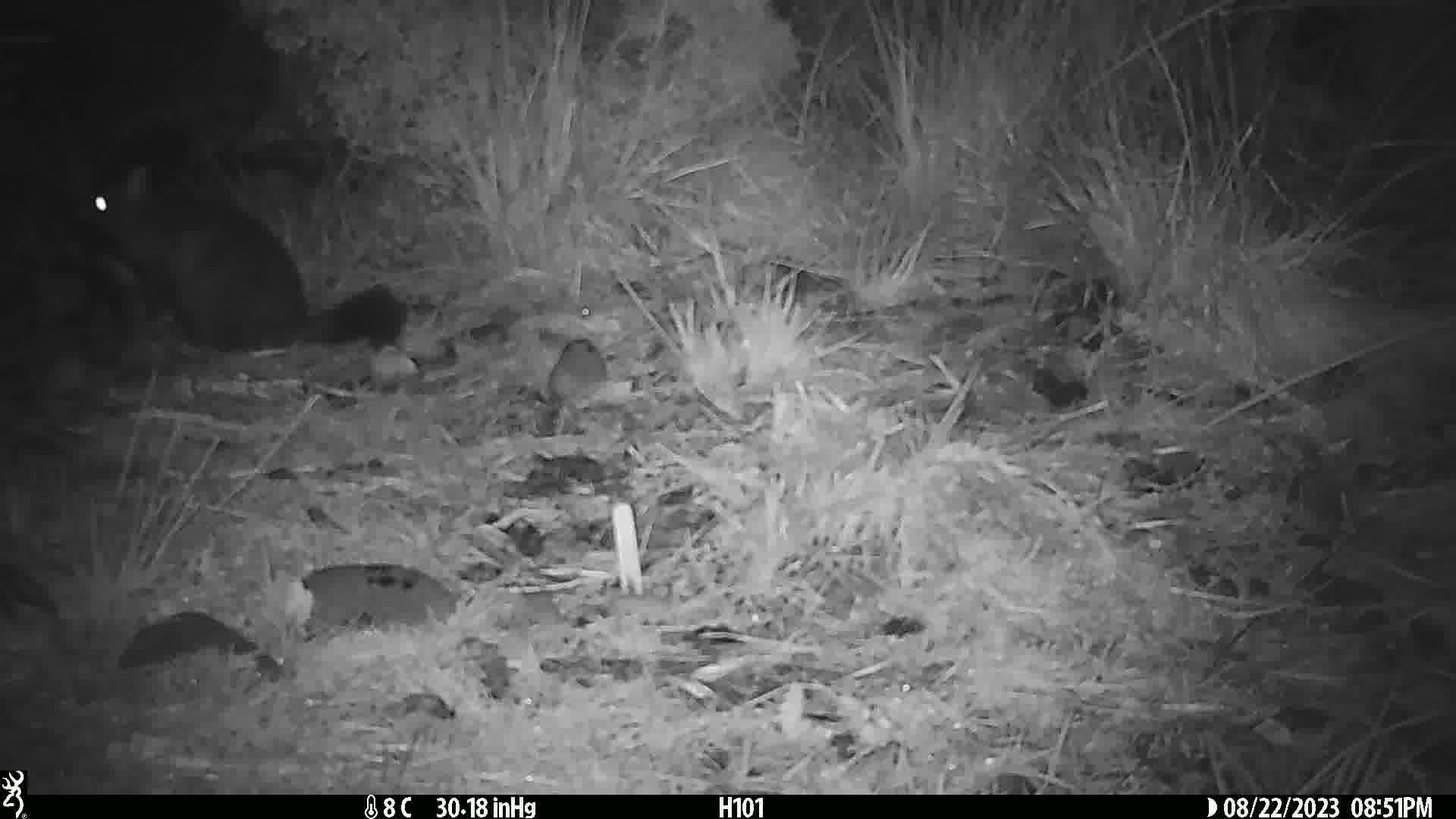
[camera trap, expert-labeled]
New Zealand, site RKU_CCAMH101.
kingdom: Animalia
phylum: Chordata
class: Mammalia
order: Diprotodontia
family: Phalangeridae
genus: Trichosurus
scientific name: Trichosurus vulpecula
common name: common brushtail possum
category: possum